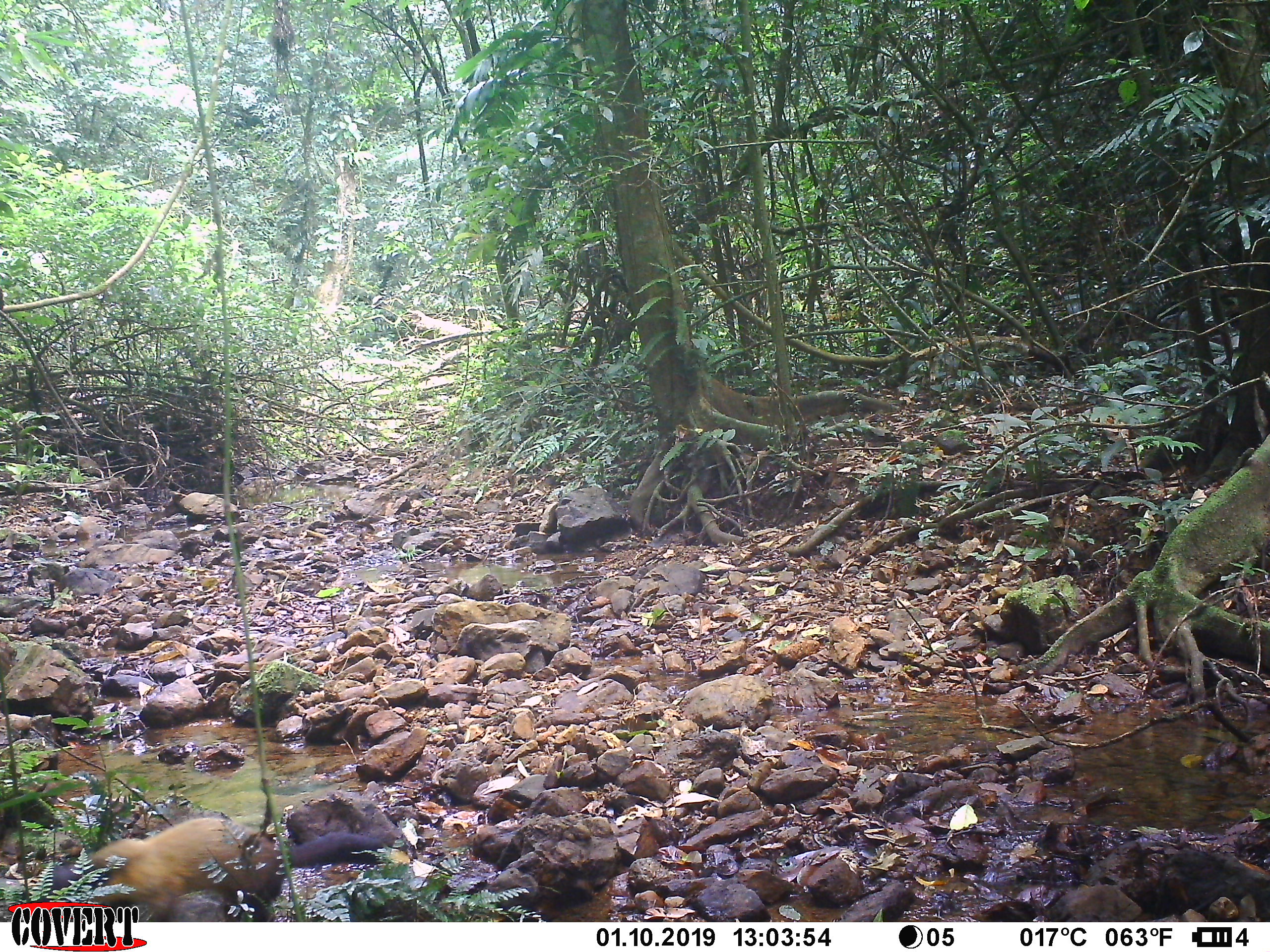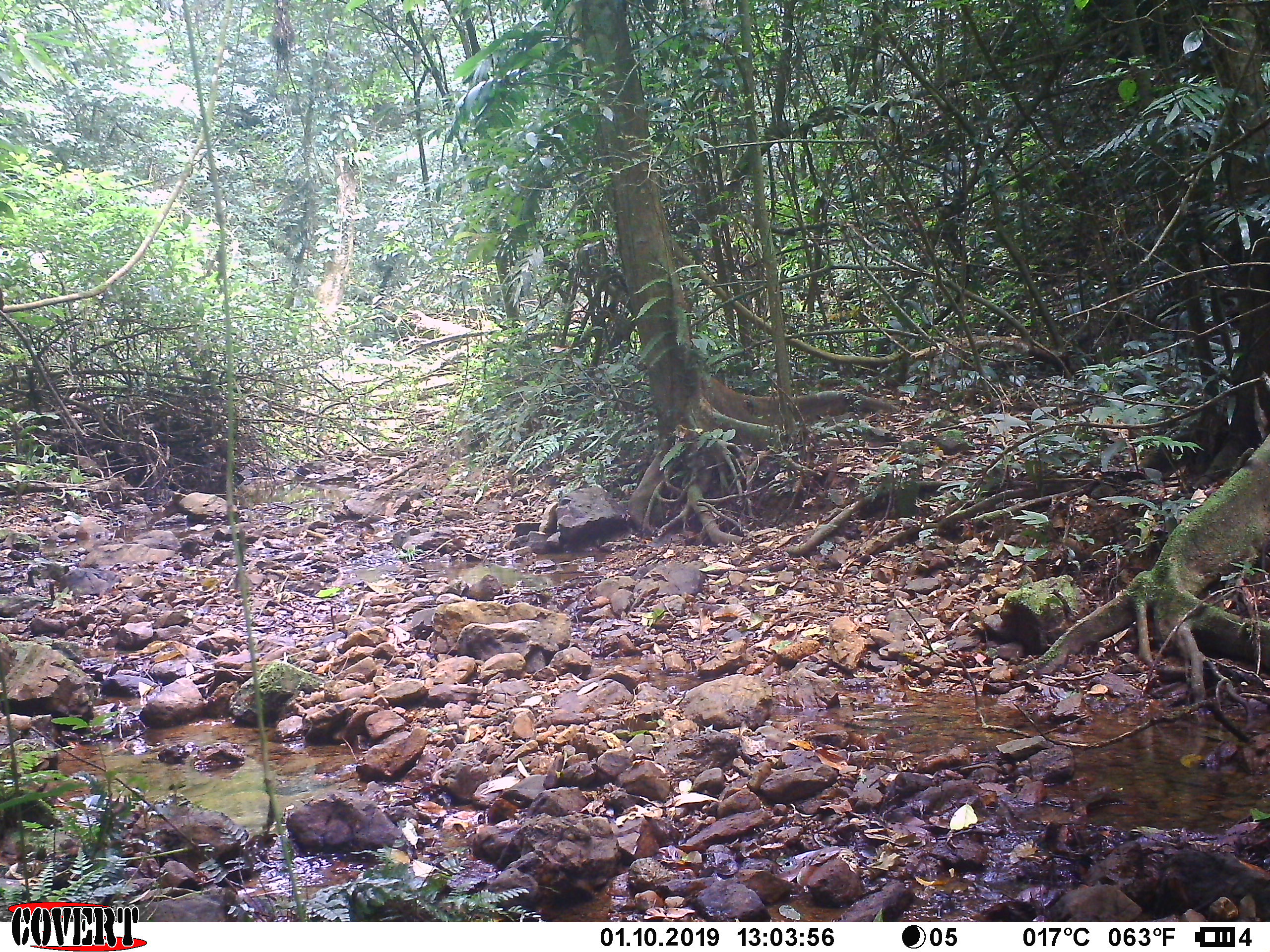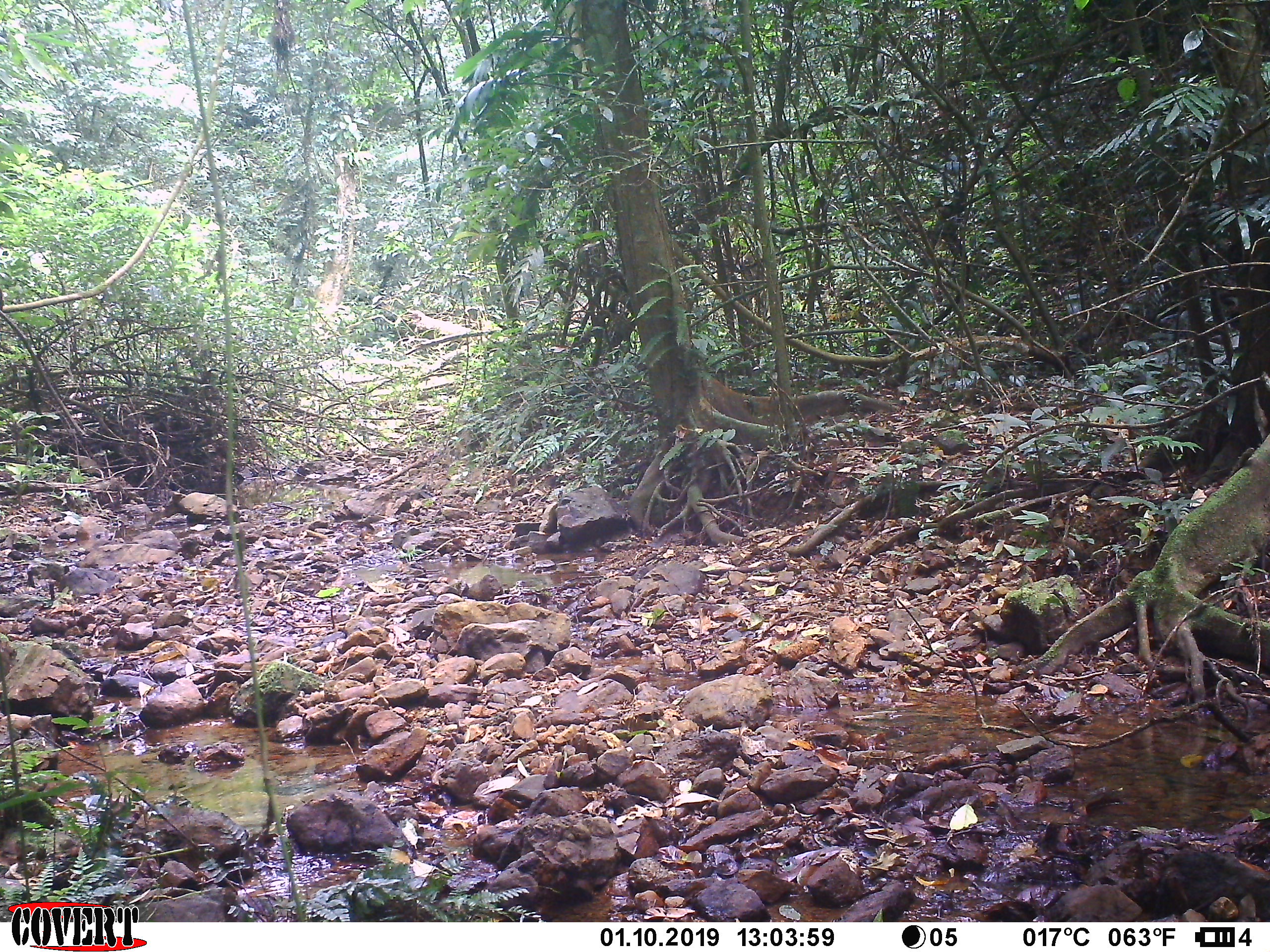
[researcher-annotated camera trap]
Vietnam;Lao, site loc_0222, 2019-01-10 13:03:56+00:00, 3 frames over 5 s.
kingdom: Animalia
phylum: Chordata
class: Mammalia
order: Carnivora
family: Mustelidae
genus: Martes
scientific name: Martes flavigula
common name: yellow-throated marten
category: yellow throated marten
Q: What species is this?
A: Yellow throated marten (yellow-throated marten) (Martes flavigula).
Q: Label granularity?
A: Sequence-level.